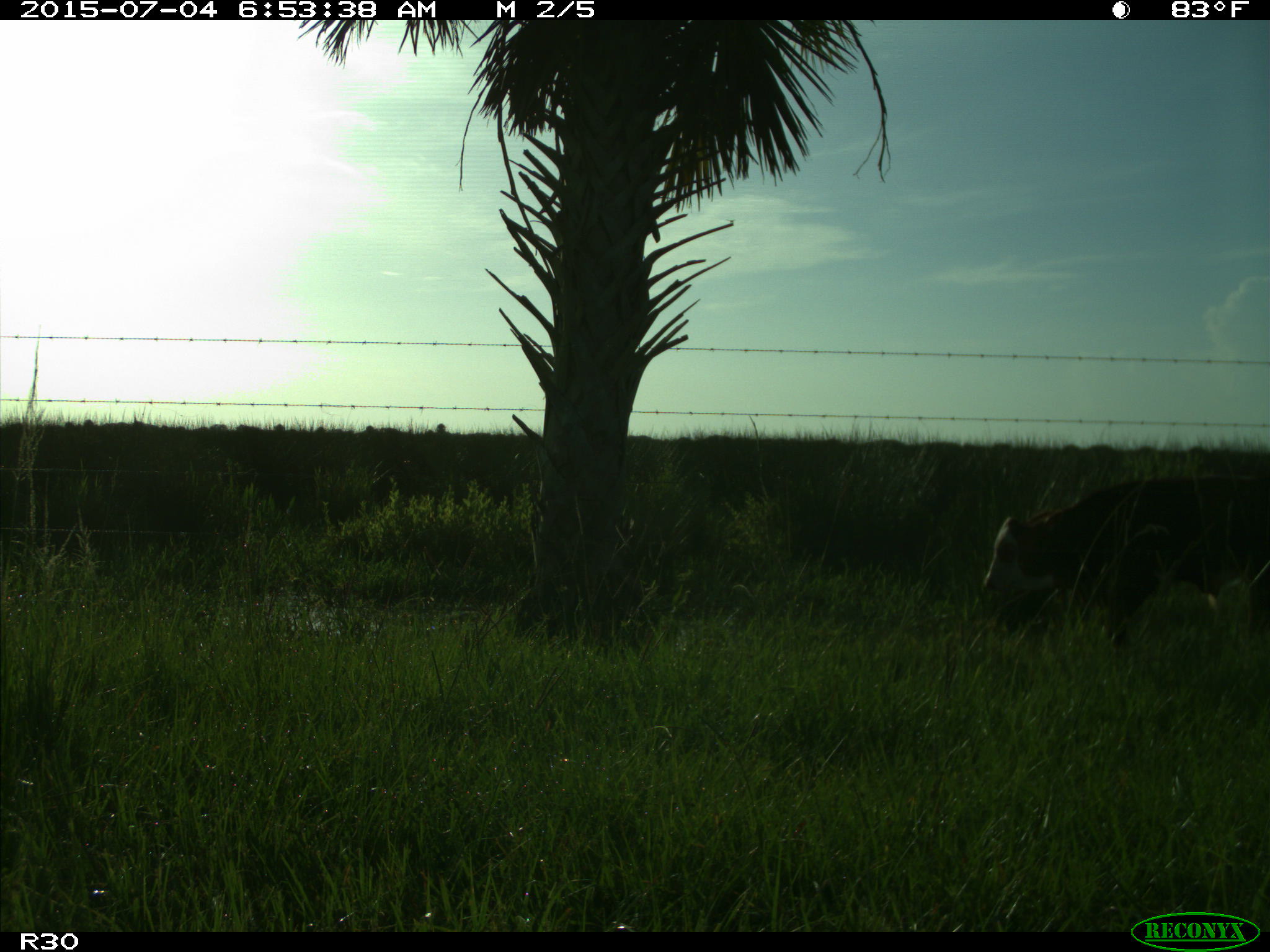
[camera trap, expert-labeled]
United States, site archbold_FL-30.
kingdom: Animalia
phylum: Chordata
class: Mammalia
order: Artiodactyla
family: Bovidae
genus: Bos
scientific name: Bos taurus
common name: domestic cow